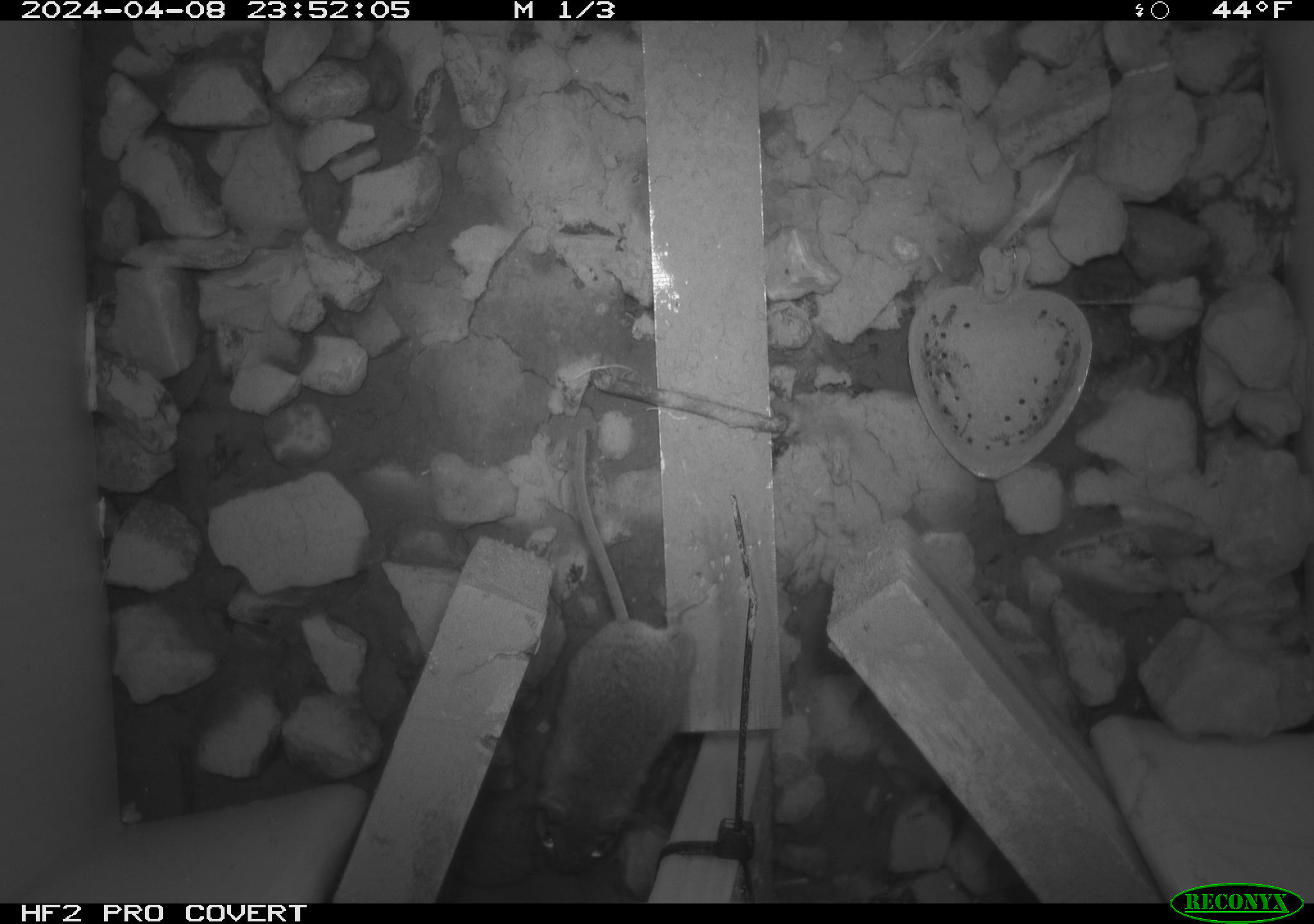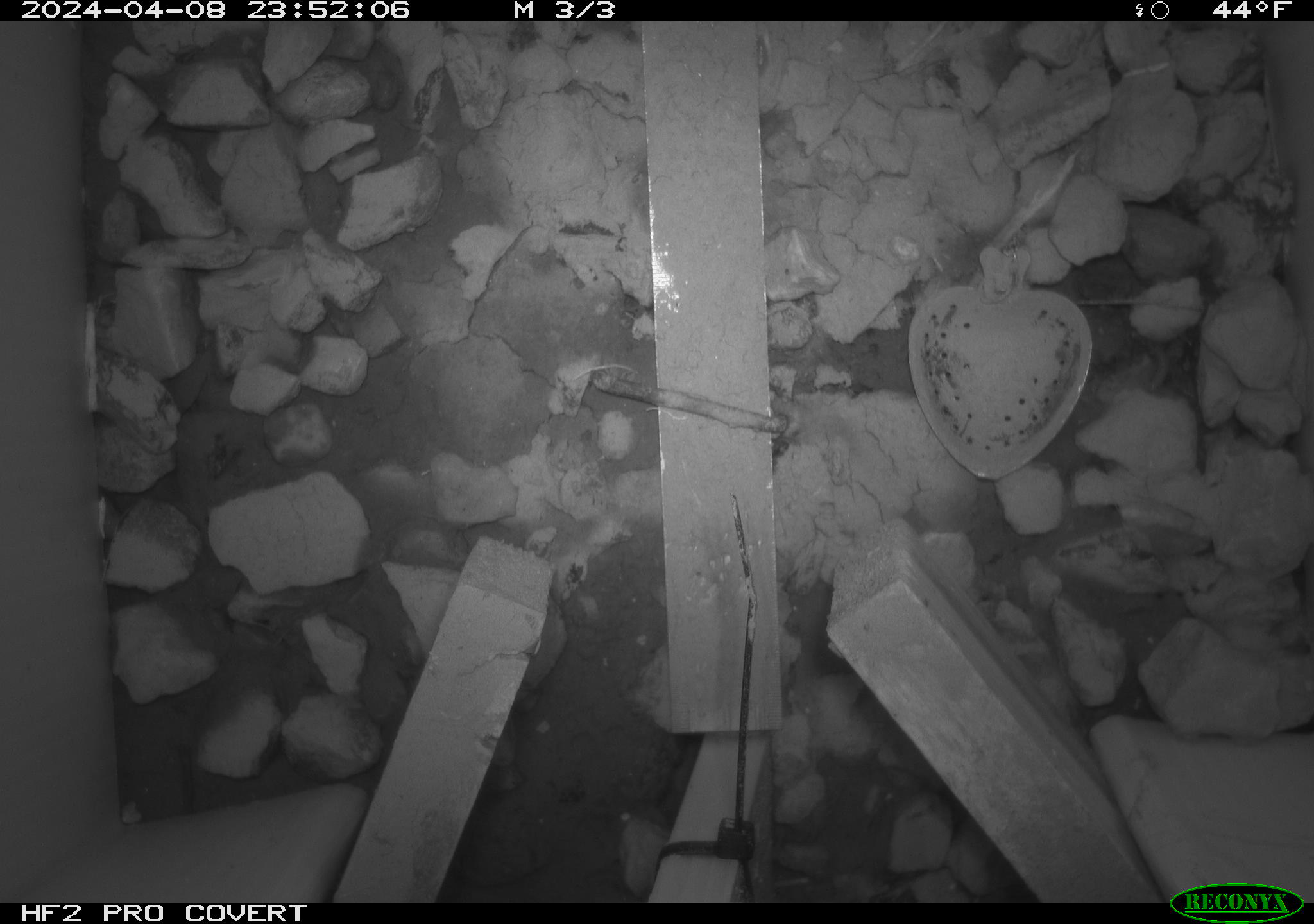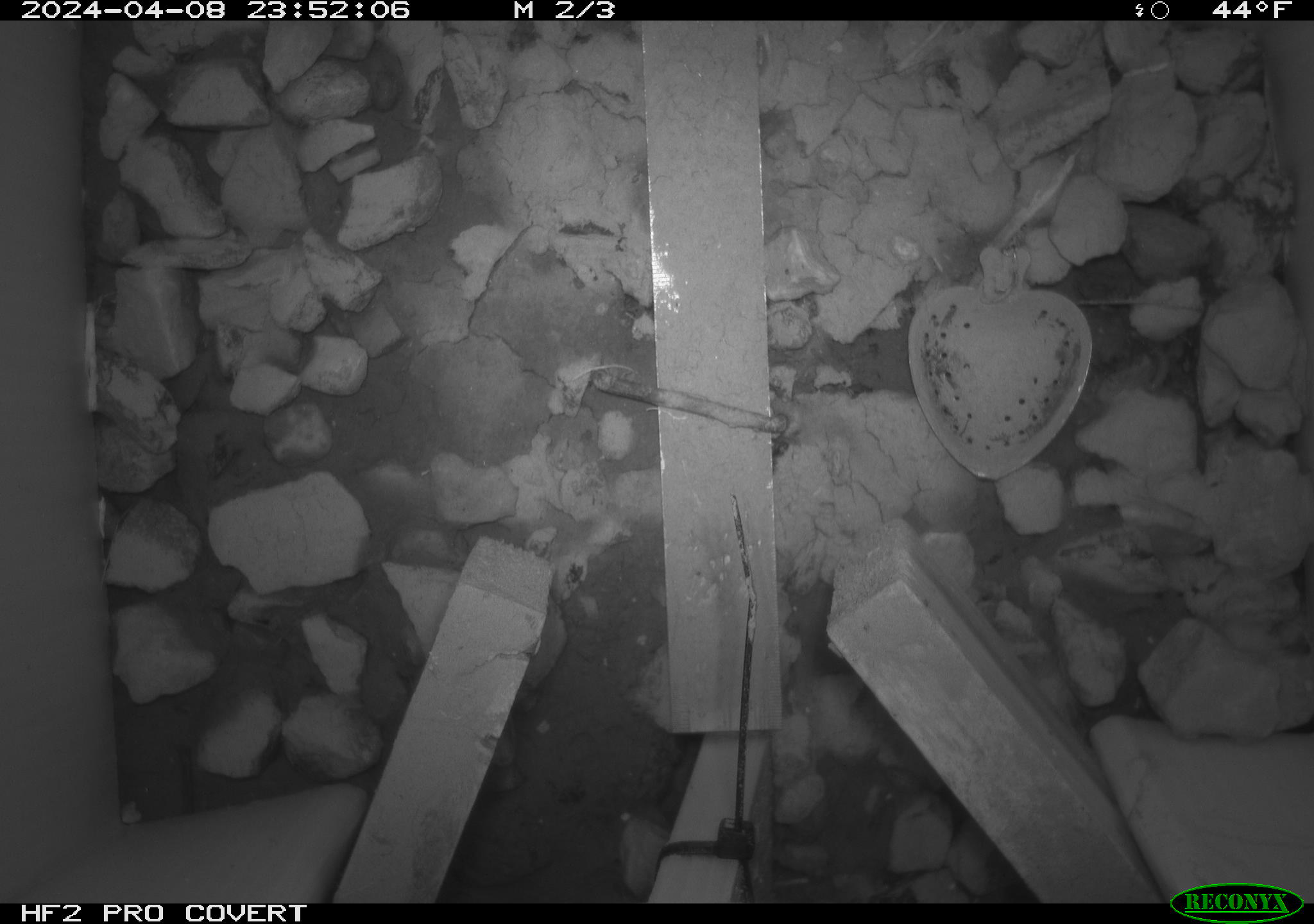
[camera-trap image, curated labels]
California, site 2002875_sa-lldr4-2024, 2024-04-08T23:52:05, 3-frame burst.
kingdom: Animalia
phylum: Chordata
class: Mammalia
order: Rodentia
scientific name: Rodentia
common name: mouse species